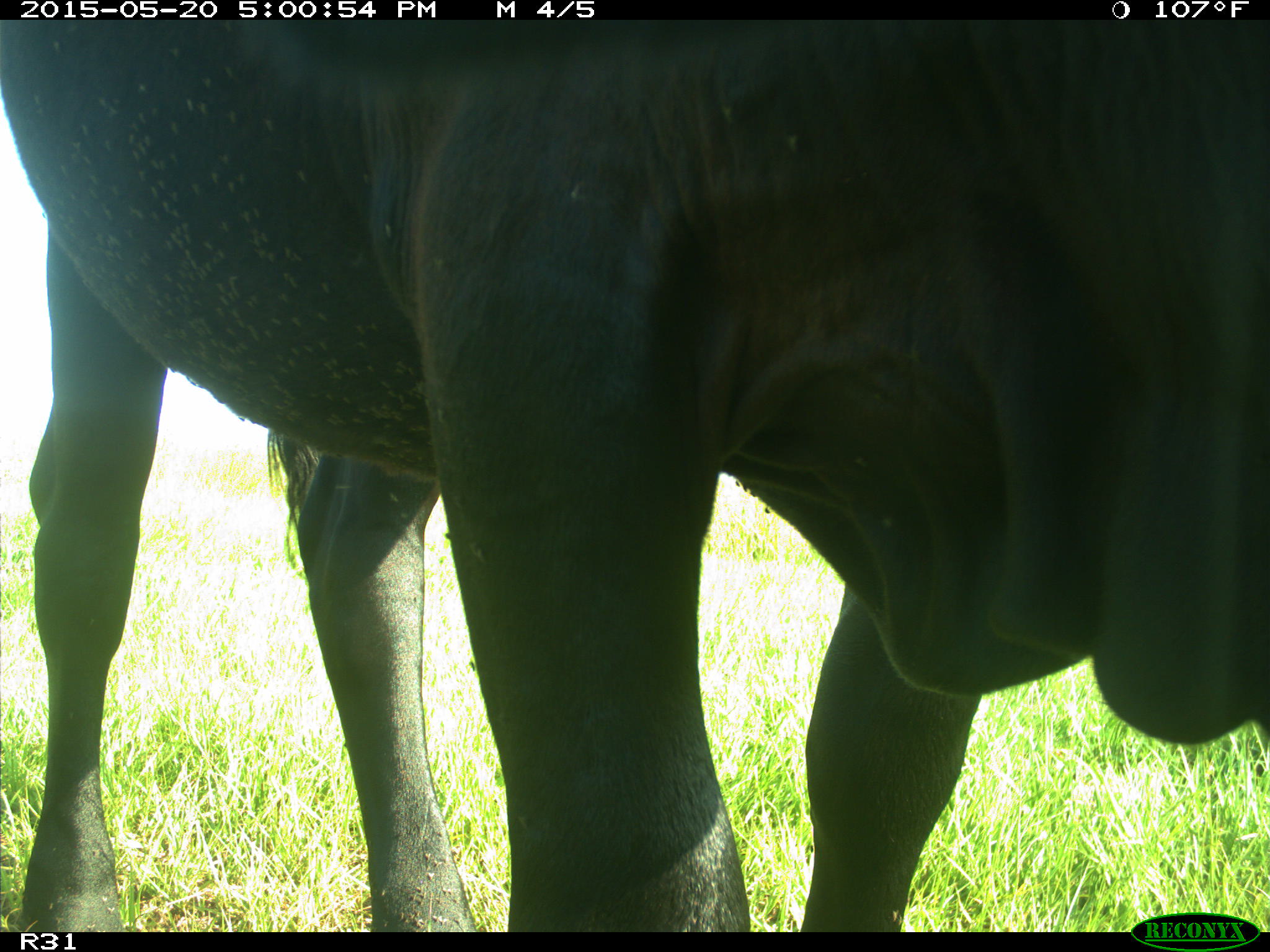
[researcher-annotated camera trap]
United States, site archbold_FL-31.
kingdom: Animalia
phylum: Chordata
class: Mammalia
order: Artiodactyla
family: Bovidae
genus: Bos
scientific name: Bos taurus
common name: domestic cow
Bos taurus (domestic cow).